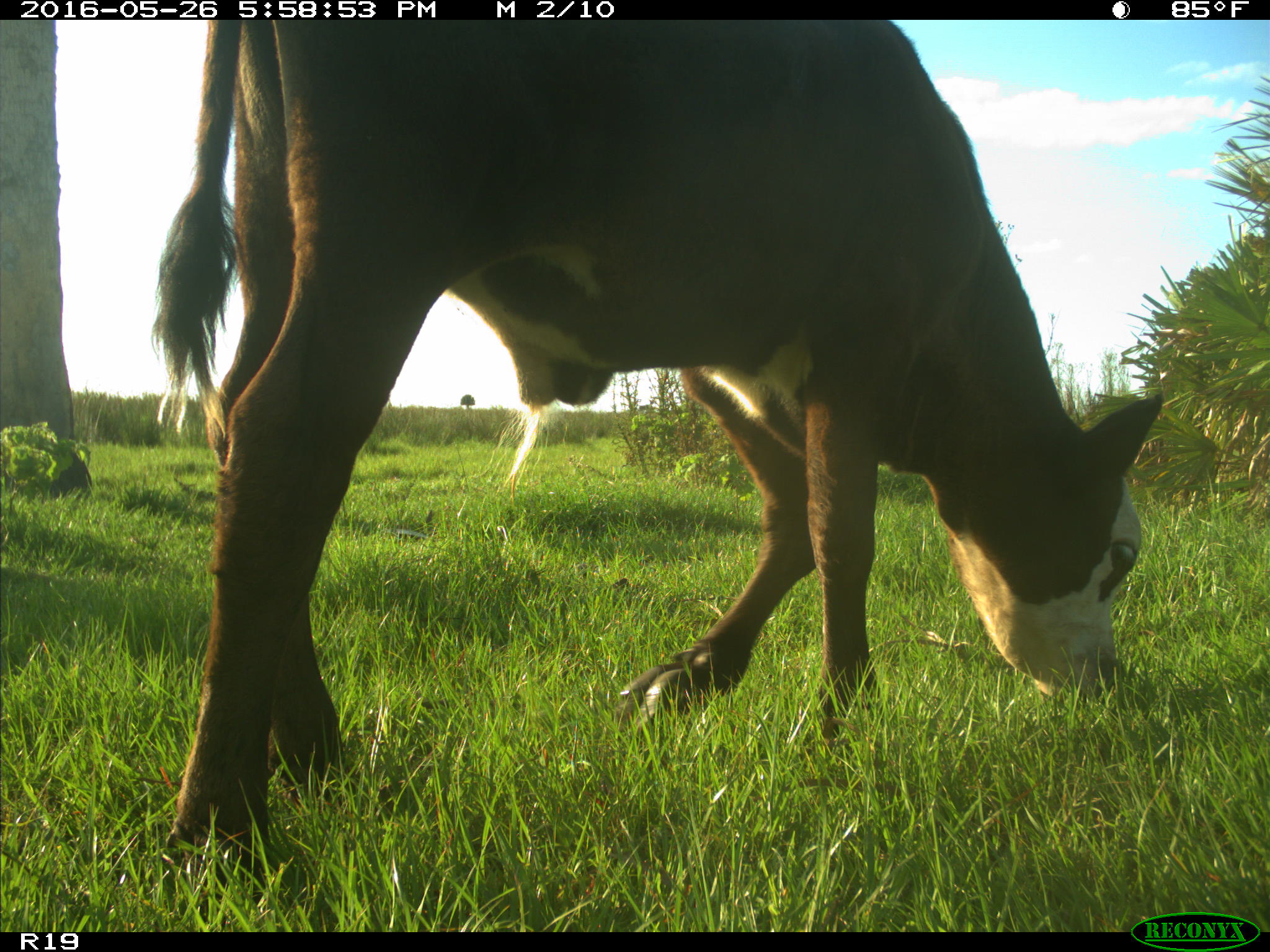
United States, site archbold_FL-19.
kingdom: Animalia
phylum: Chordata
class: Mammalia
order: Artiodactyla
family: Bovidae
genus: Bos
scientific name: Bos taurus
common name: domestic cow